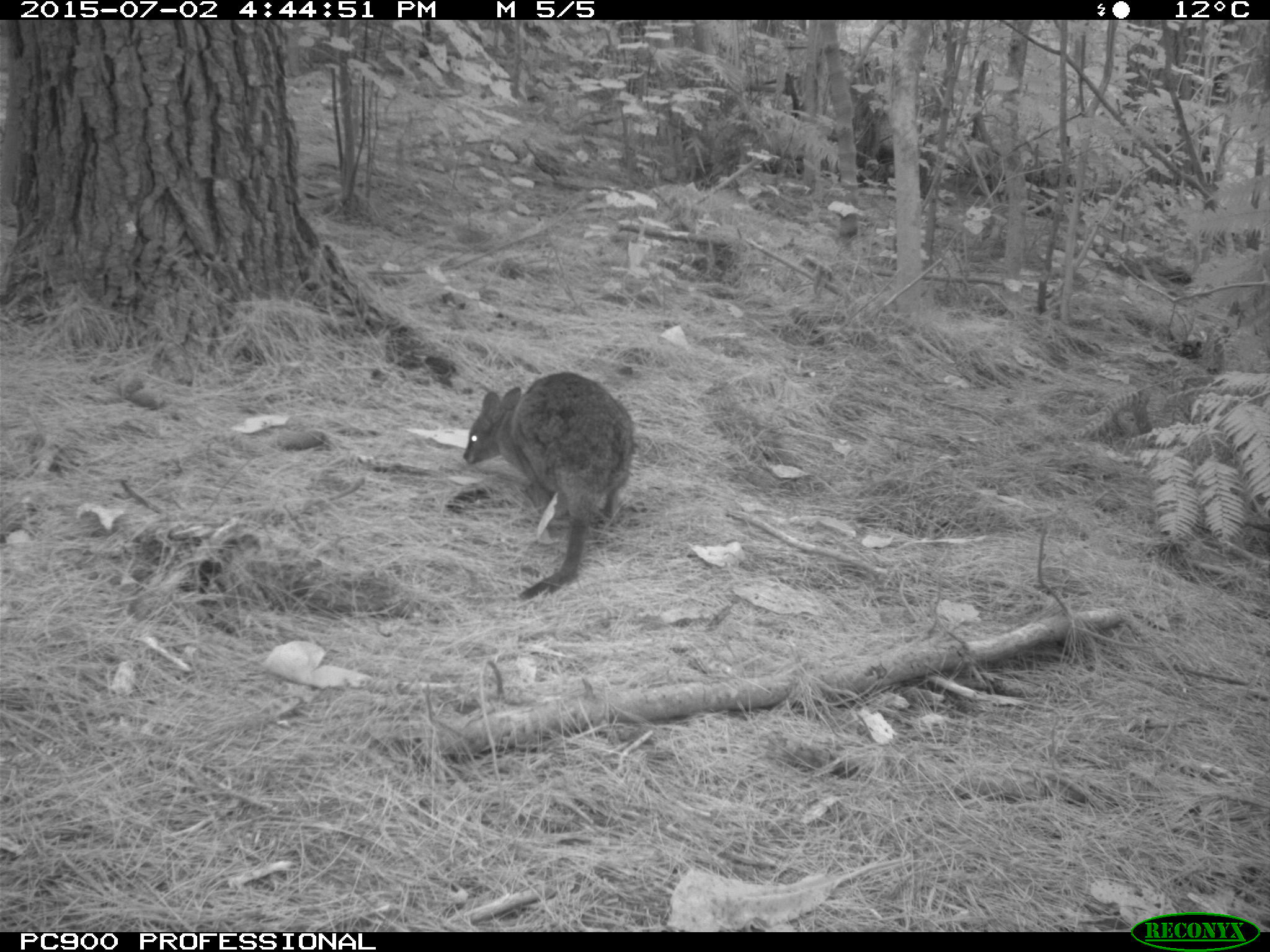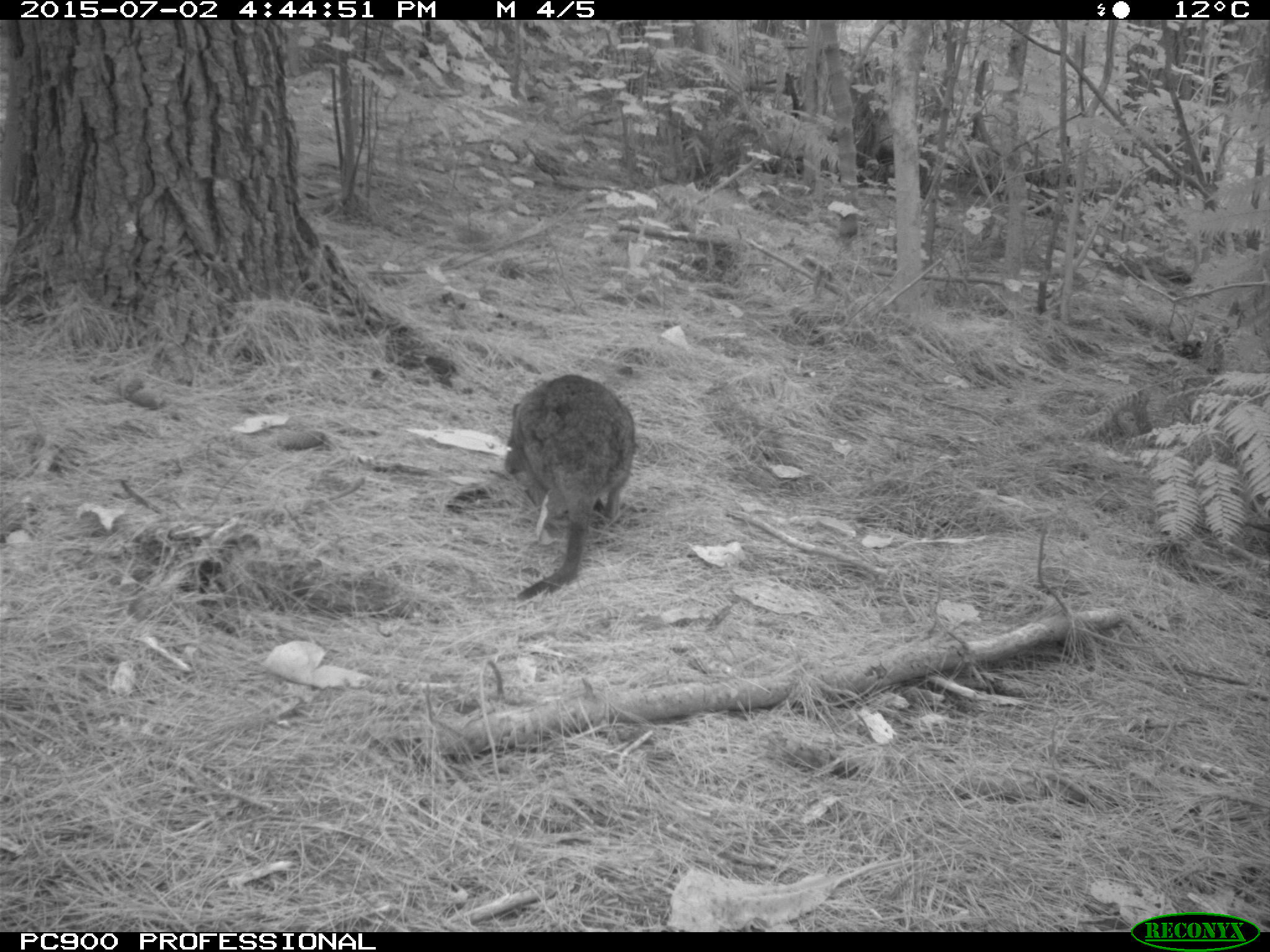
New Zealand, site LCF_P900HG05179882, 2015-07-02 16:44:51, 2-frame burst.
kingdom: Animalia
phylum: Chordata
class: Mammalia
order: Diprotodontia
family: Macropodidae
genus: Notamacropus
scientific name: Notamacropus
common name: wallaby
Wallaby (Notamacropus).